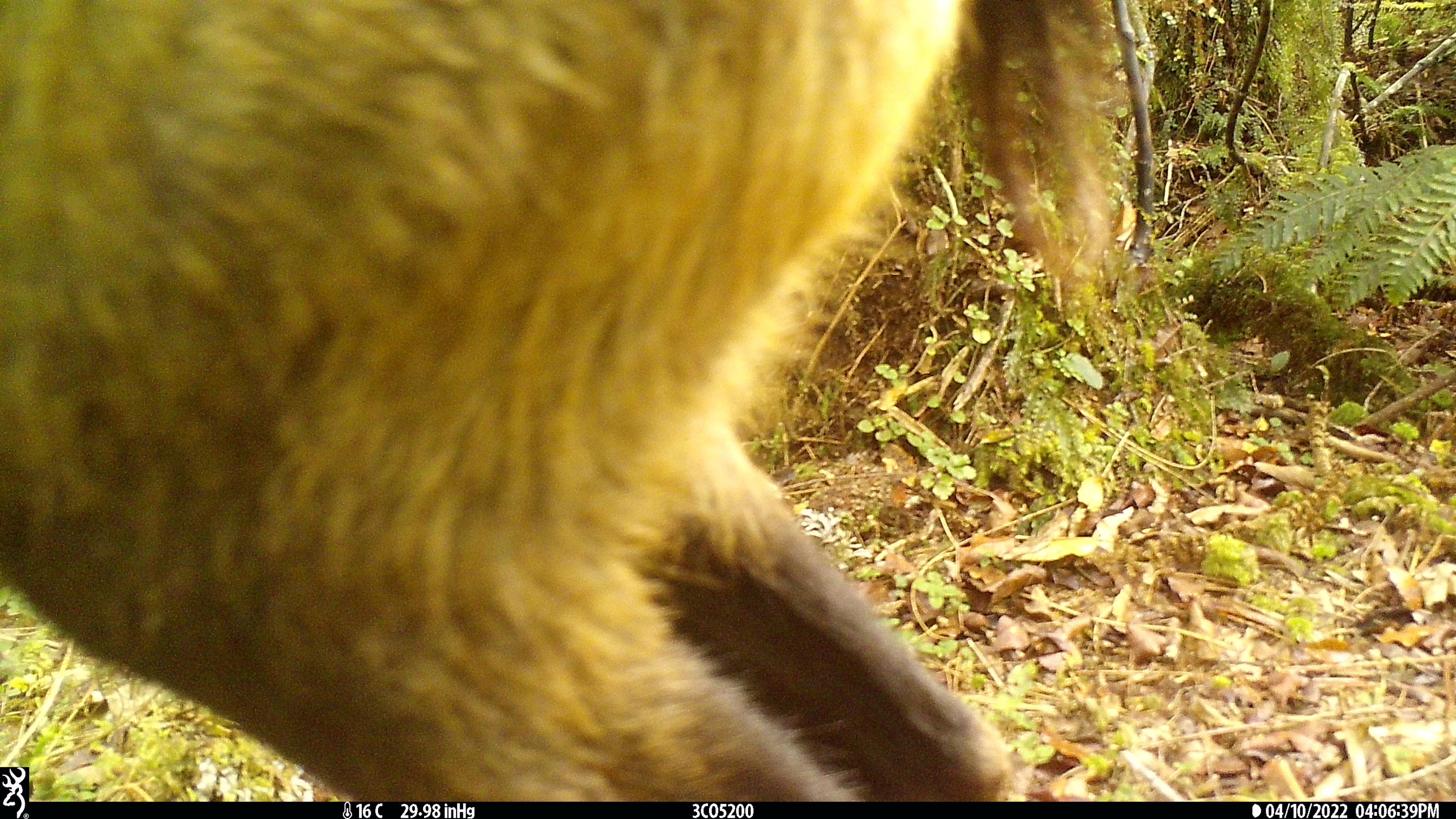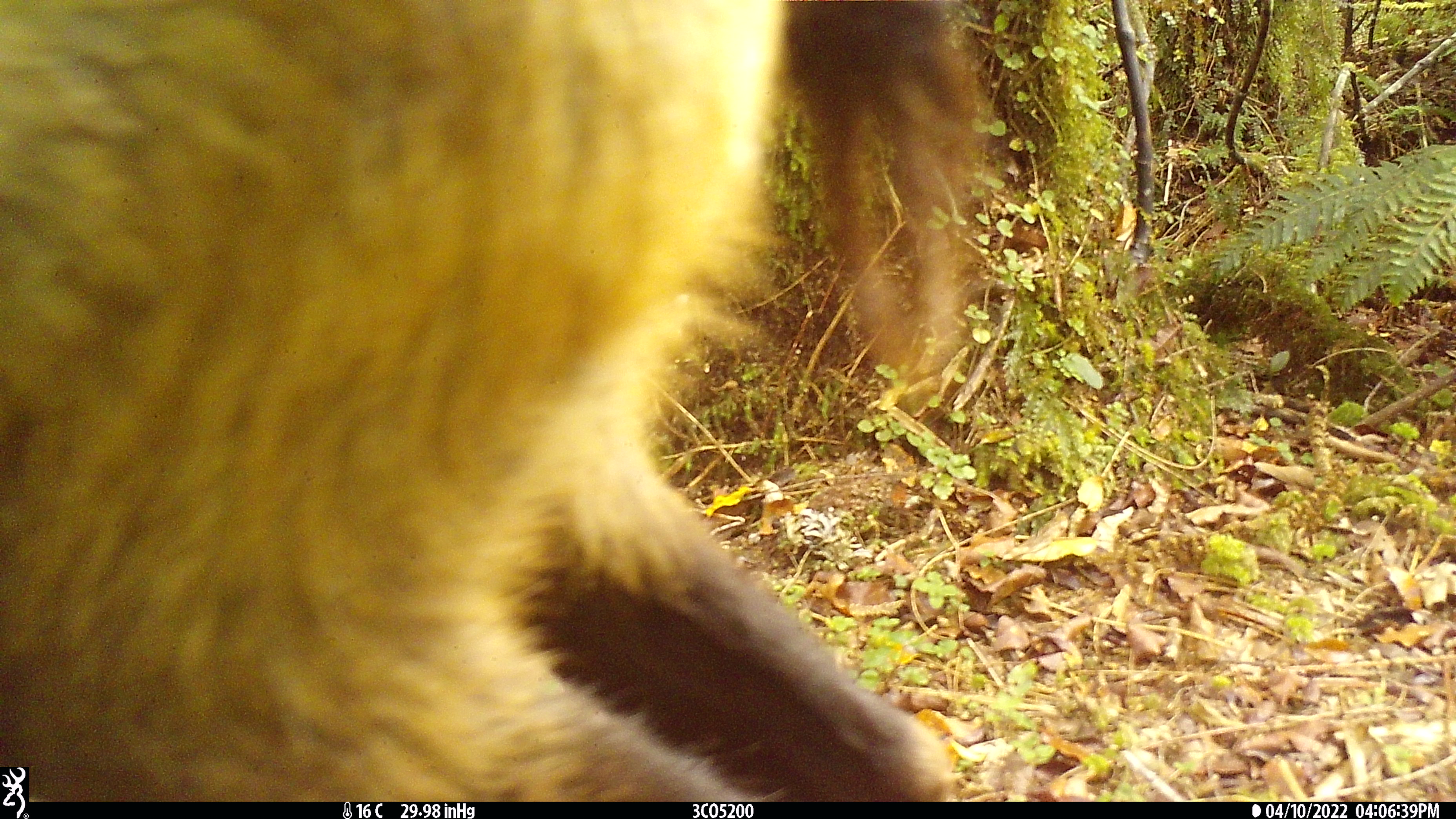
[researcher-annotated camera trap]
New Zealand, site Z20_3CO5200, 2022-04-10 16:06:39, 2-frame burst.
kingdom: Animalia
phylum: Chordata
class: Mammalia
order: Artiodactyla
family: Bovidae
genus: Rupicapra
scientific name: Rupicapra rupicapra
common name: alpine chamois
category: chamois